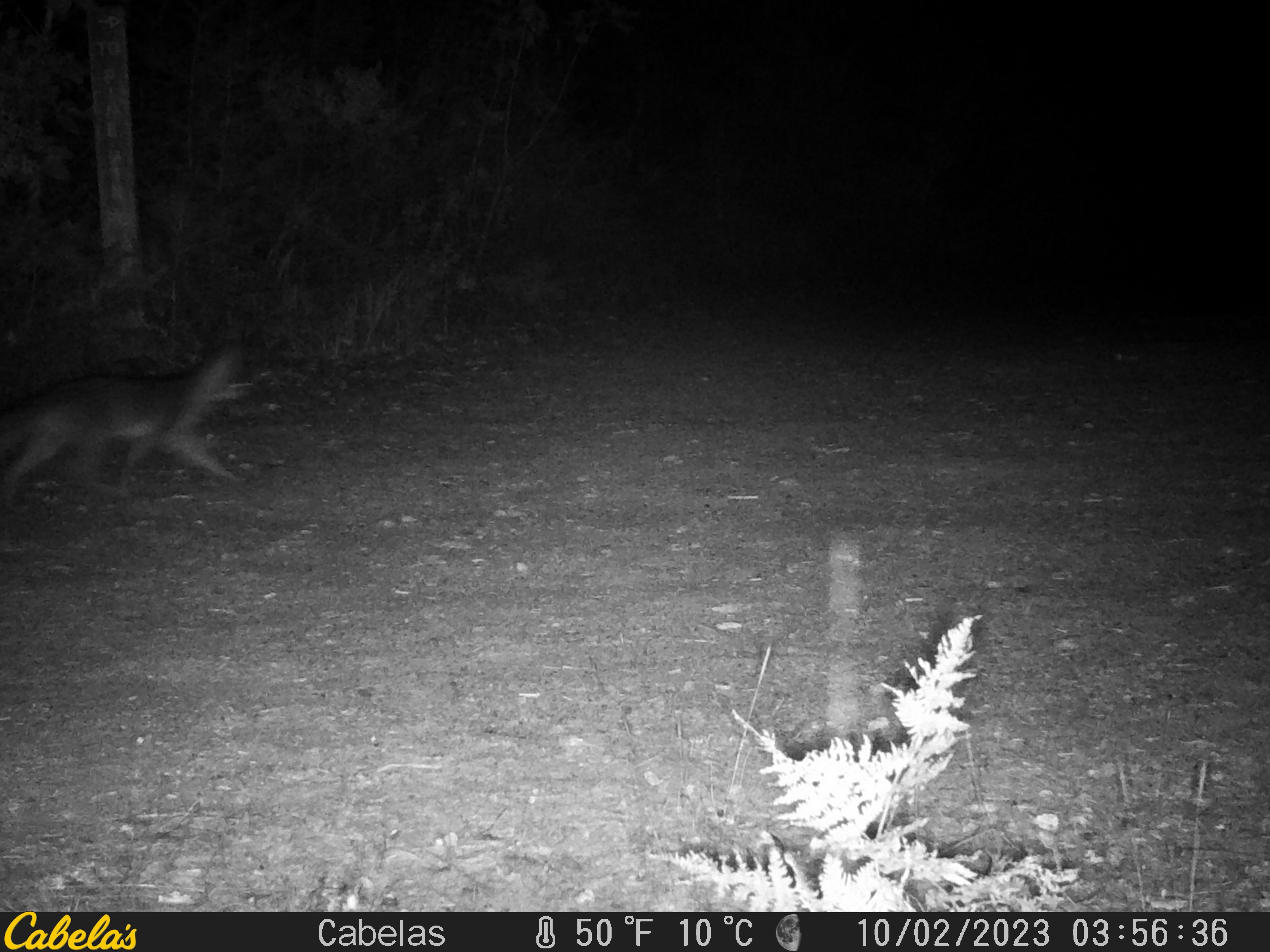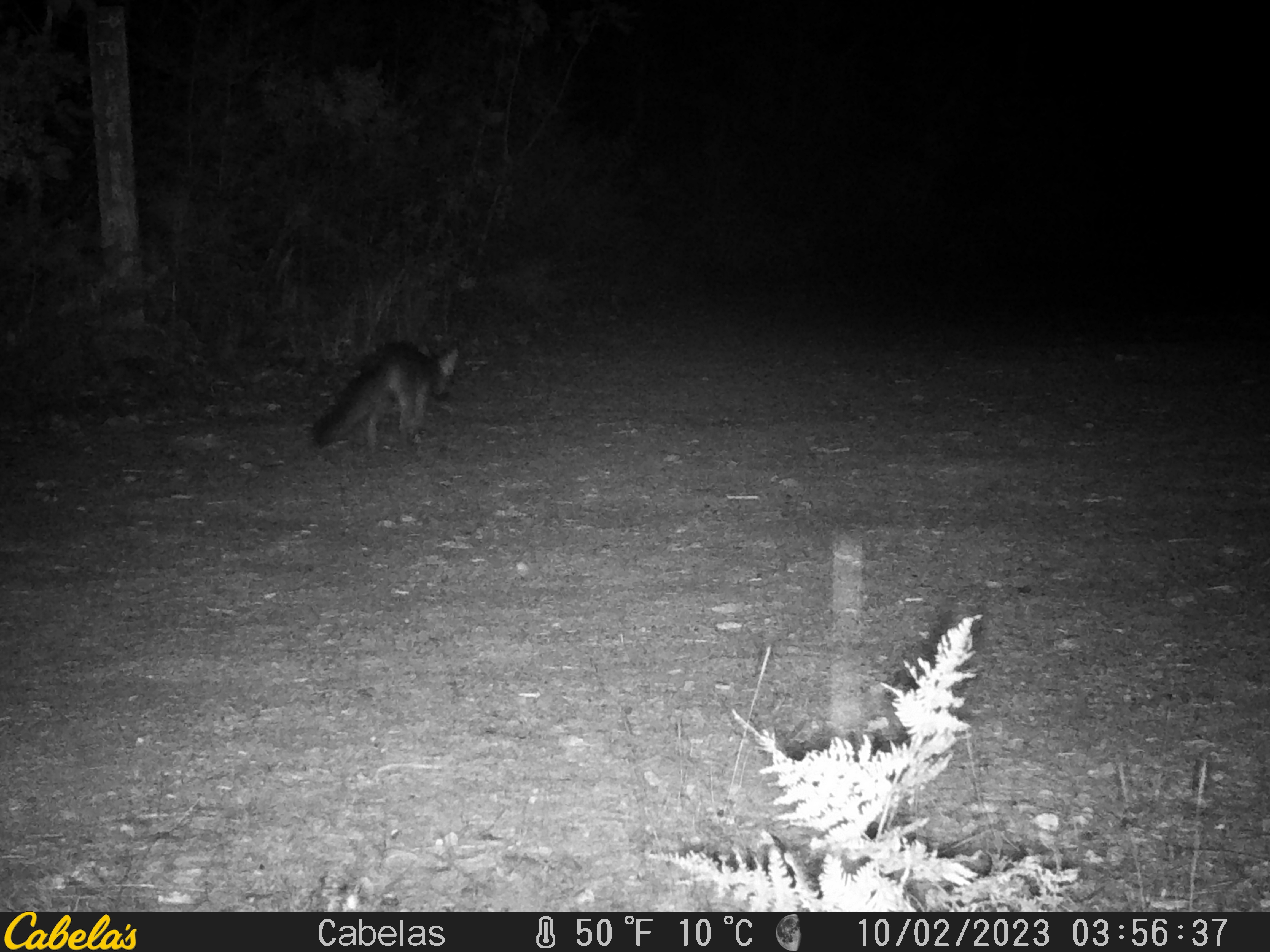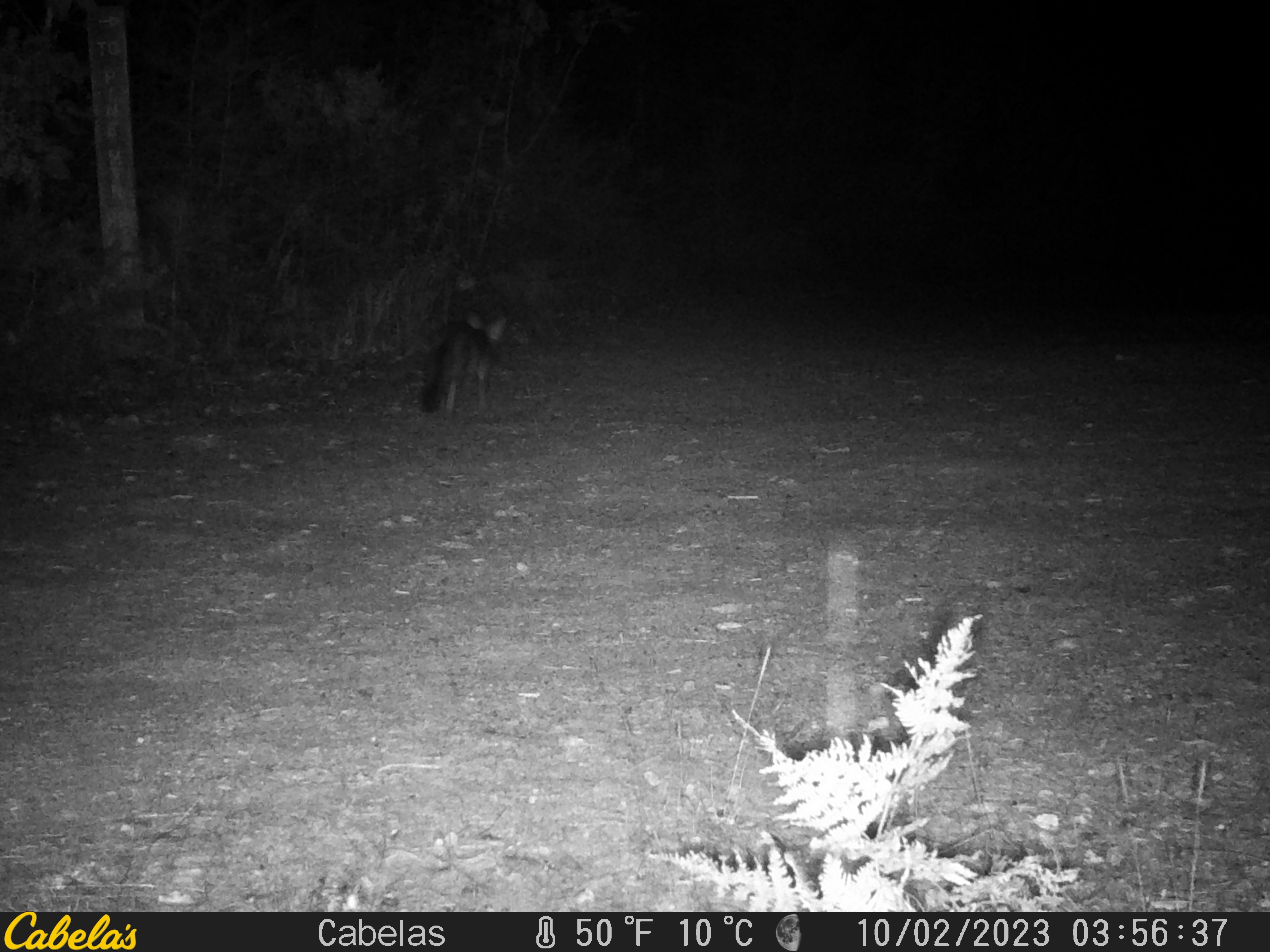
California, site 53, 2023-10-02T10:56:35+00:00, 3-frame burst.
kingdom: Animalia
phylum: Chordata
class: Mammalia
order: Carnivora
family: Canidae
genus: Urocyon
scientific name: Urocyon cinereoargenteus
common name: gray fox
Gray fox (Urocyon cinereoargenteus).